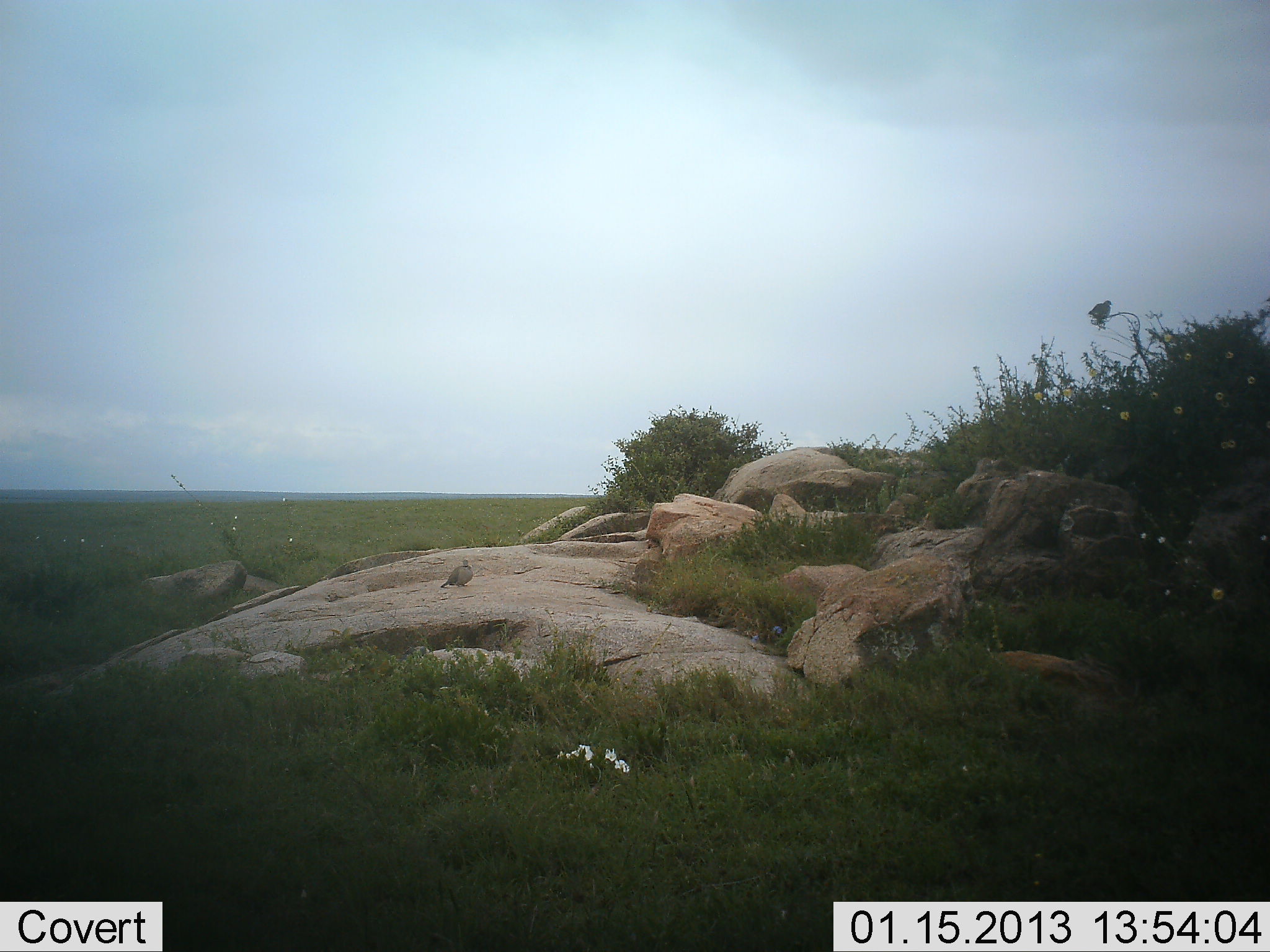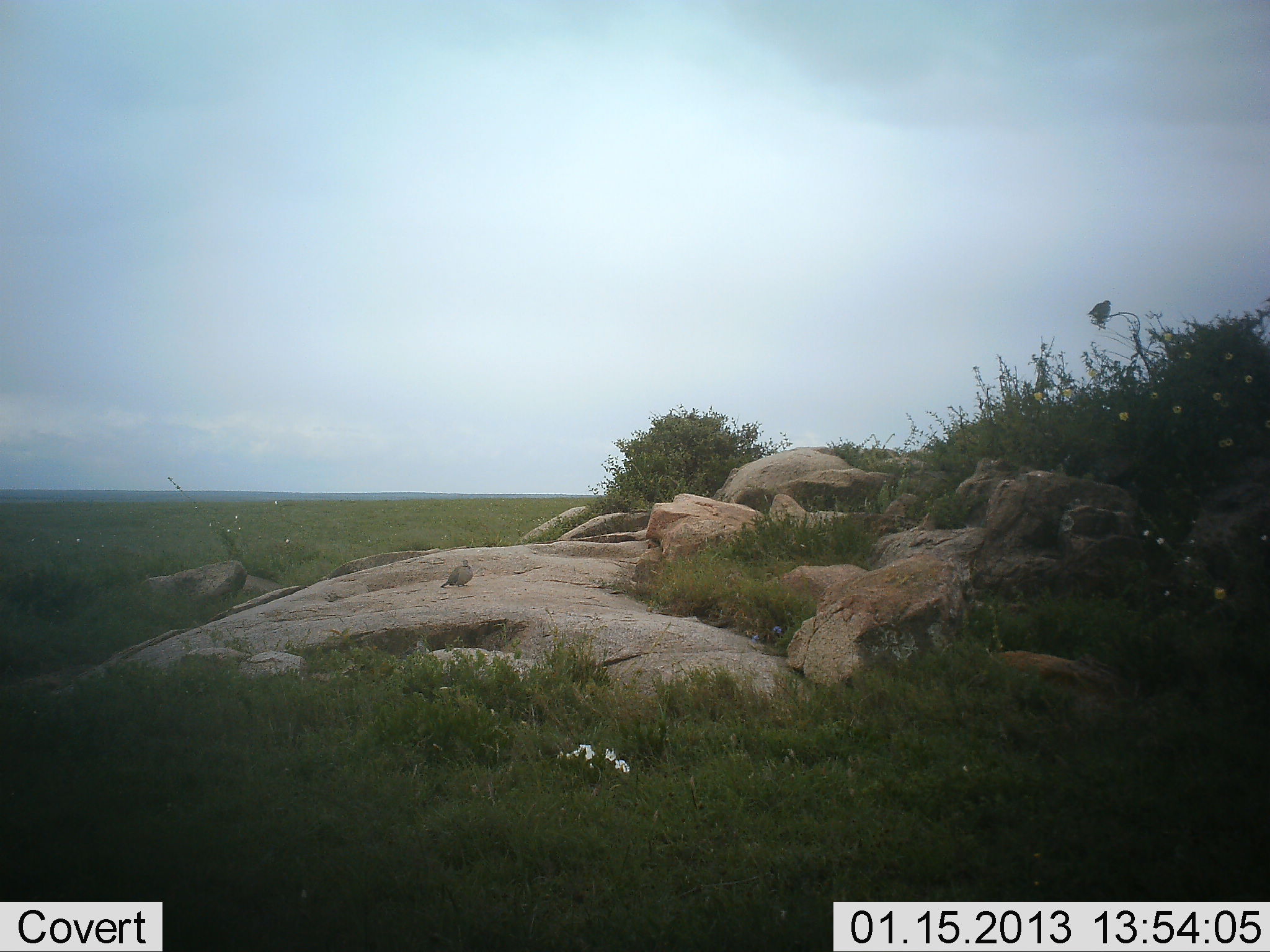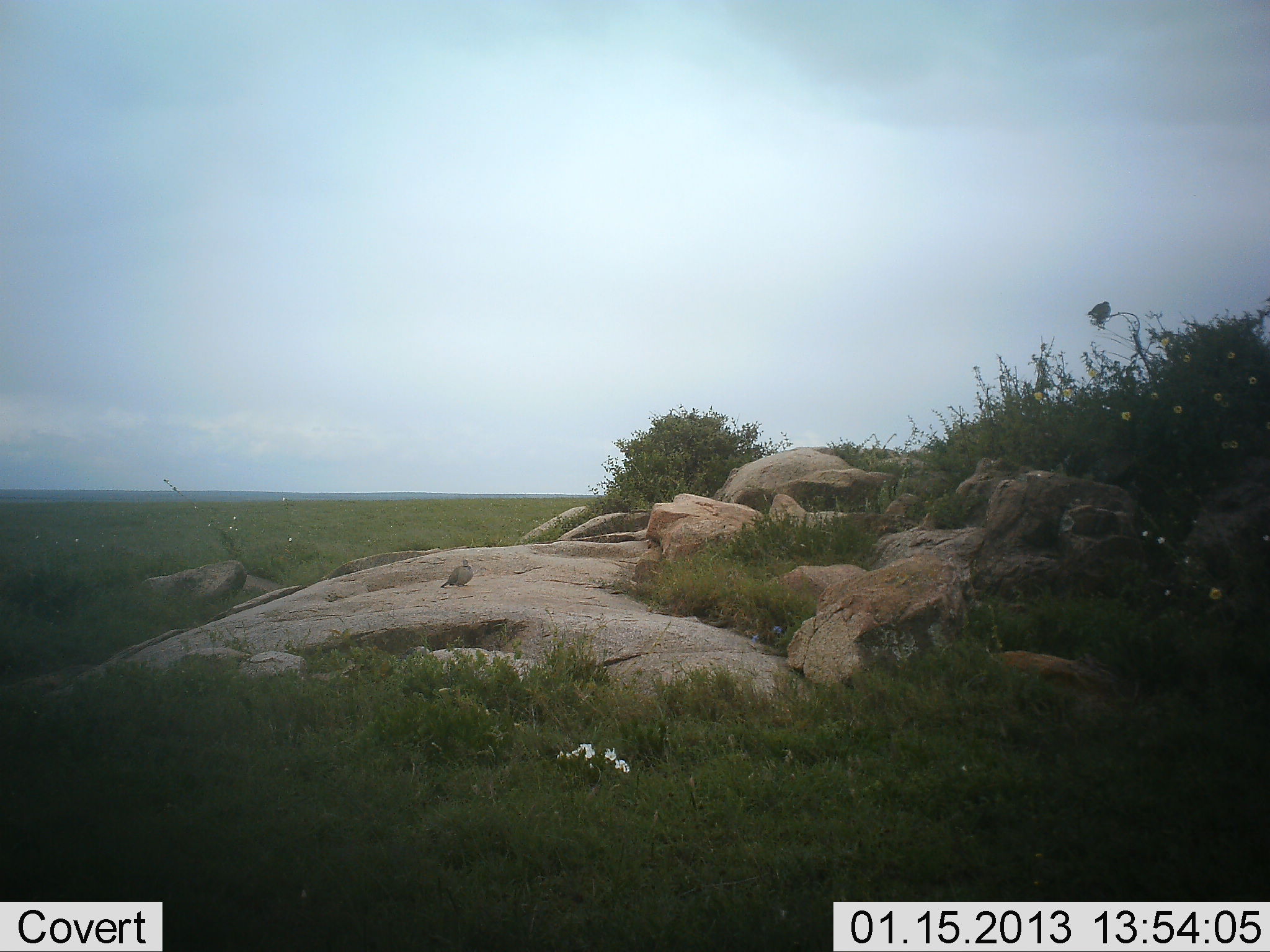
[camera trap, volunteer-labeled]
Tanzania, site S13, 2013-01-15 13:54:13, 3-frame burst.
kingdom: Animalia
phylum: Chordata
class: Aves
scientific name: Aves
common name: bird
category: otherbird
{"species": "otherbird (bird) (Aves)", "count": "1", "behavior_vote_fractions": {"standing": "68%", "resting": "45%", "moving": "0%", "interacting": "0%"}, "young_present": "0%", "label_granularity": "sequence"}